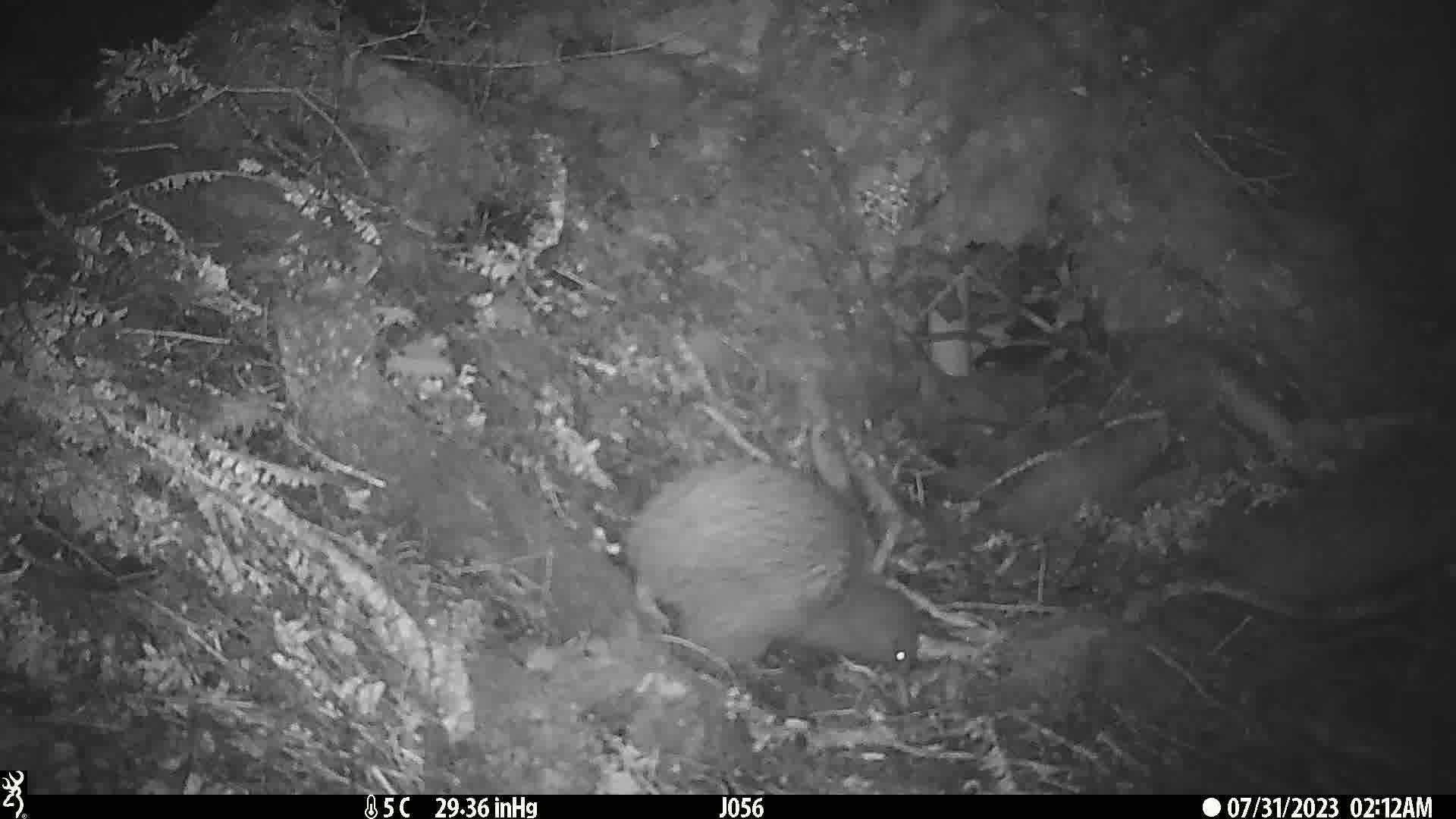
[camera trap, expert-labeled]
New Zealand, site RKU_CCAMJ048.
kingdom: Animalia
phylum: Chordata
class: Aves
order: Apterygiformes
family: Apterygidae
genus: Apteryx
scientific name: Apteryx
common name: kiwi